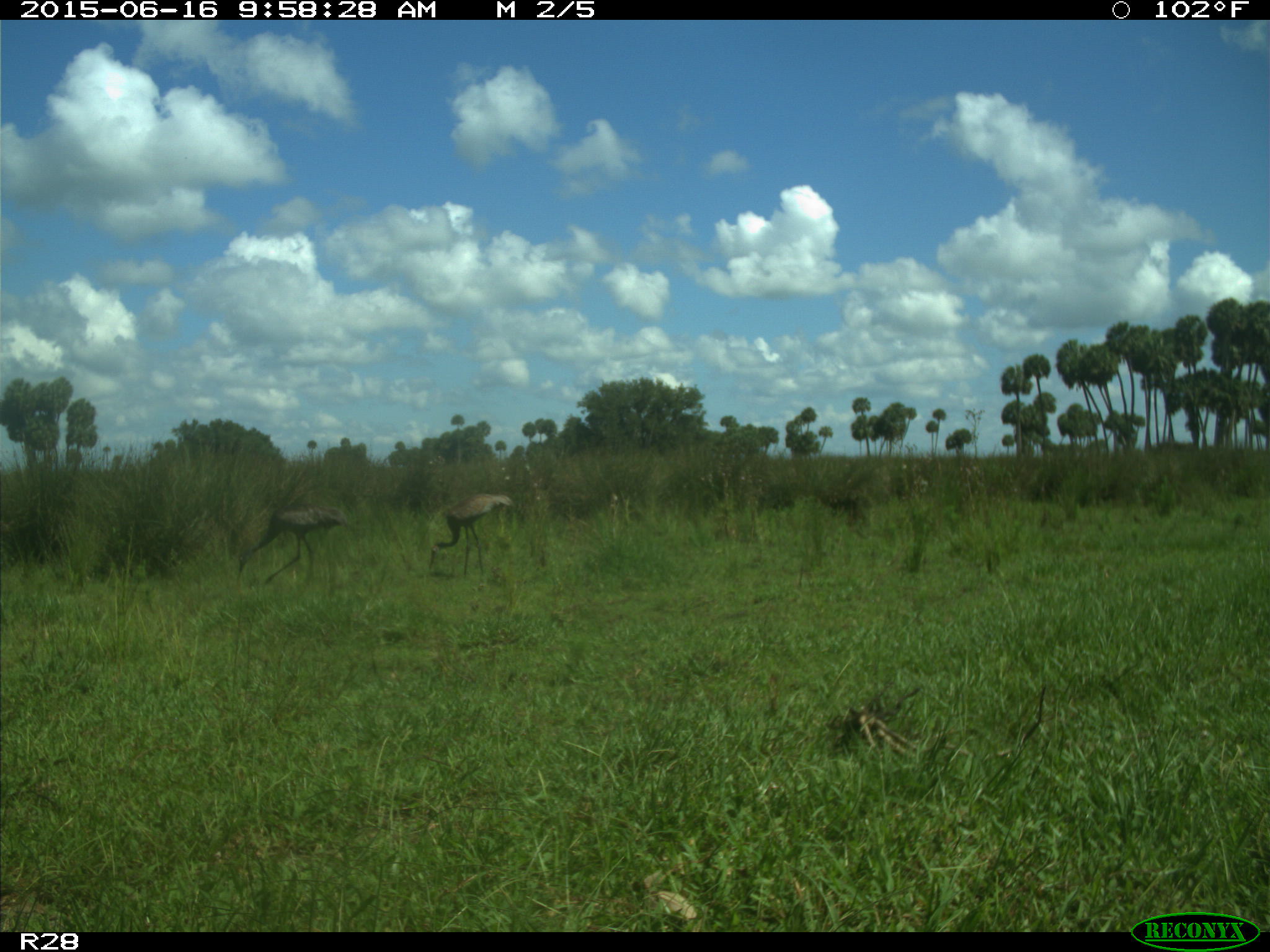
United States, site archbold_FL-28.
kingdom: Animalia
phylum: Chordata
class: Aves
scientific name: Aves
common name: birds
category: unidentified bird